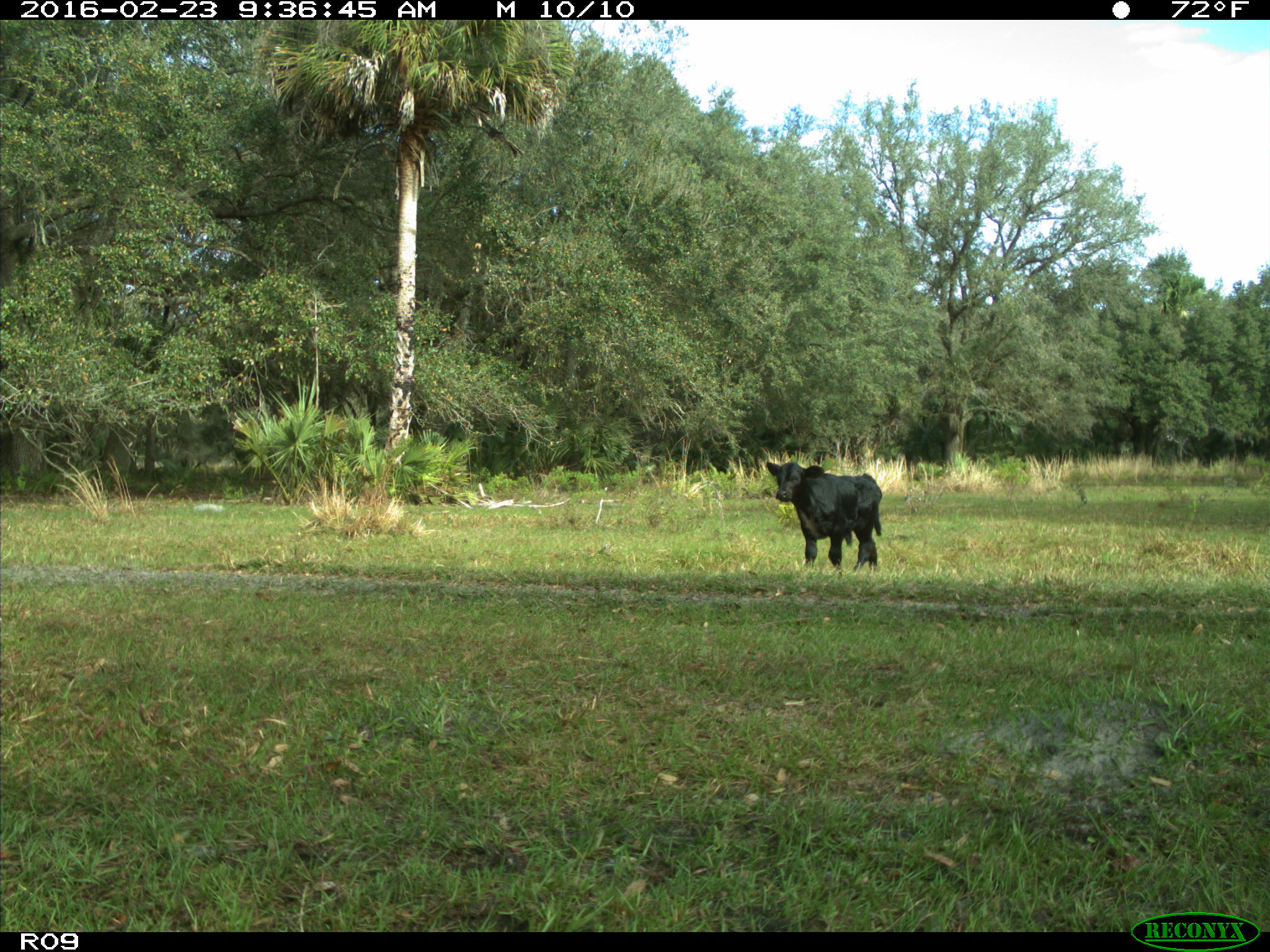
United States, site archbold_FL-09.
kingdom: Animalia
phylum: Chordata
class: Mammalia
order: Artiodactyla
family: Bovidae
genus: Bos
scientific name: Bos taurus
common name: domestic cow